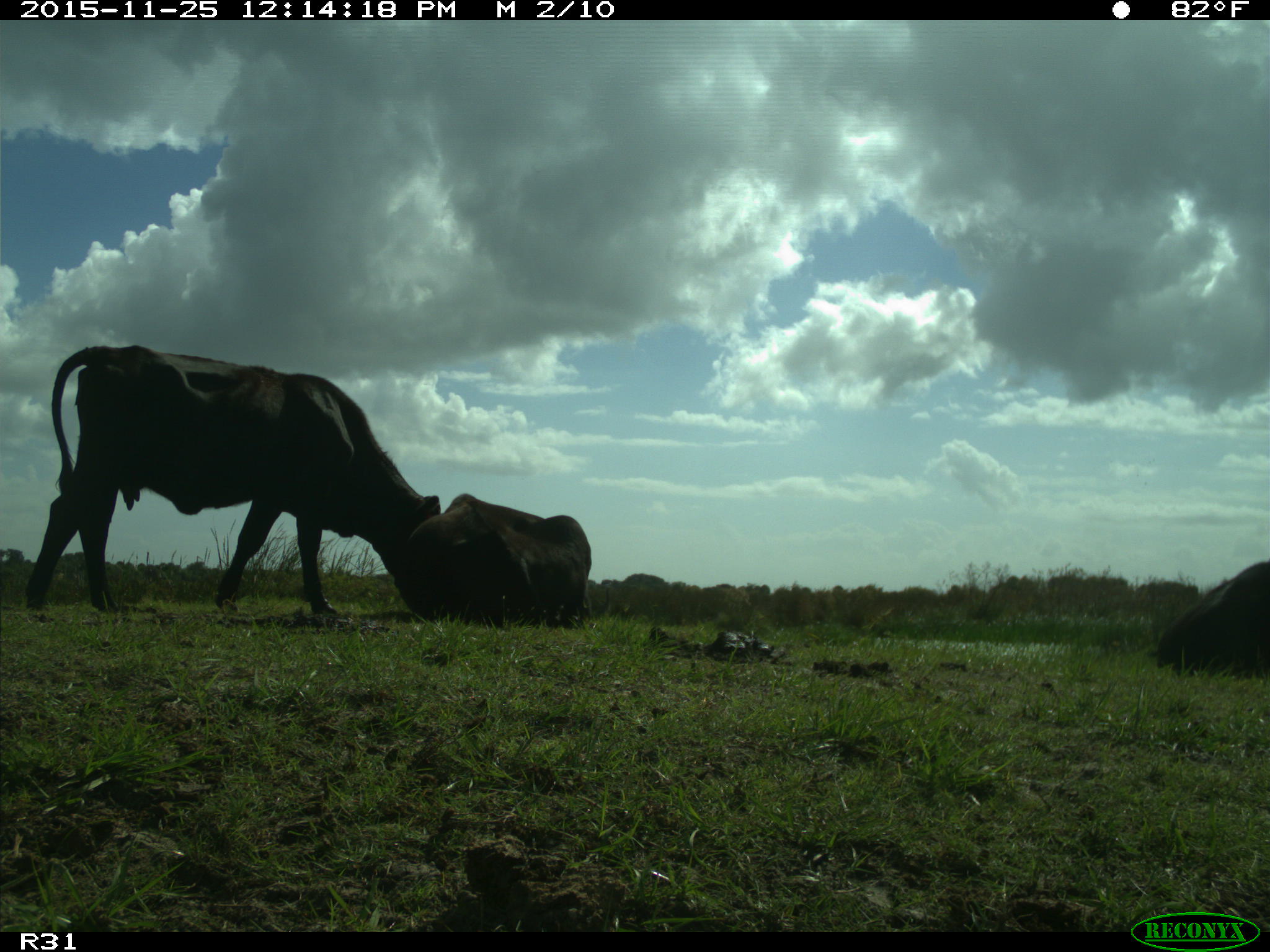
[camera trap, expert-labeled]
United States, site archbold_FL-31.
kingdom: Animalia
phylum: Chordata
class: Mammalia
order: Artiodactyla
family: Bovidae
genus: Bos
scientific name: Bos taurus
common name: domestic cow